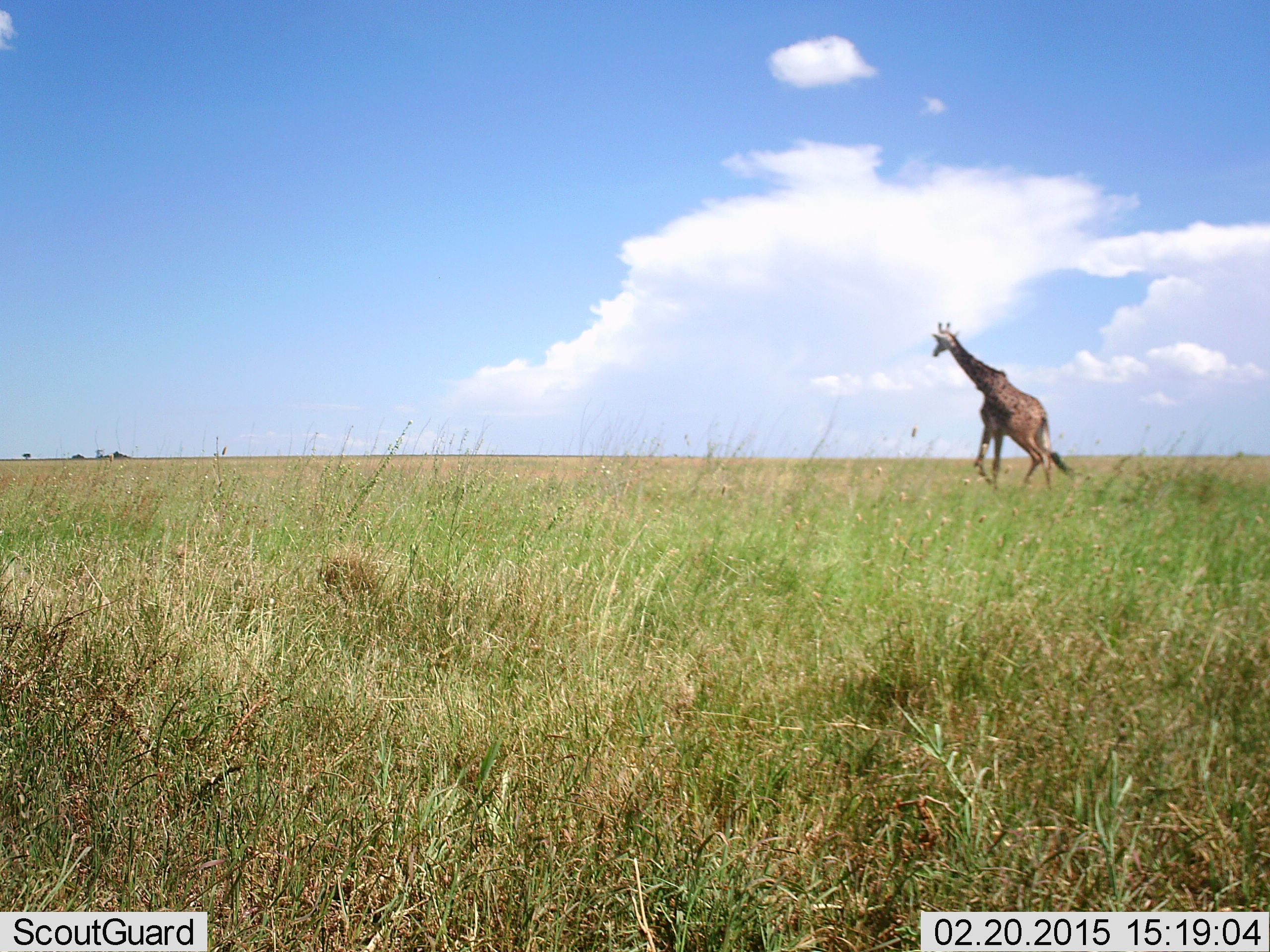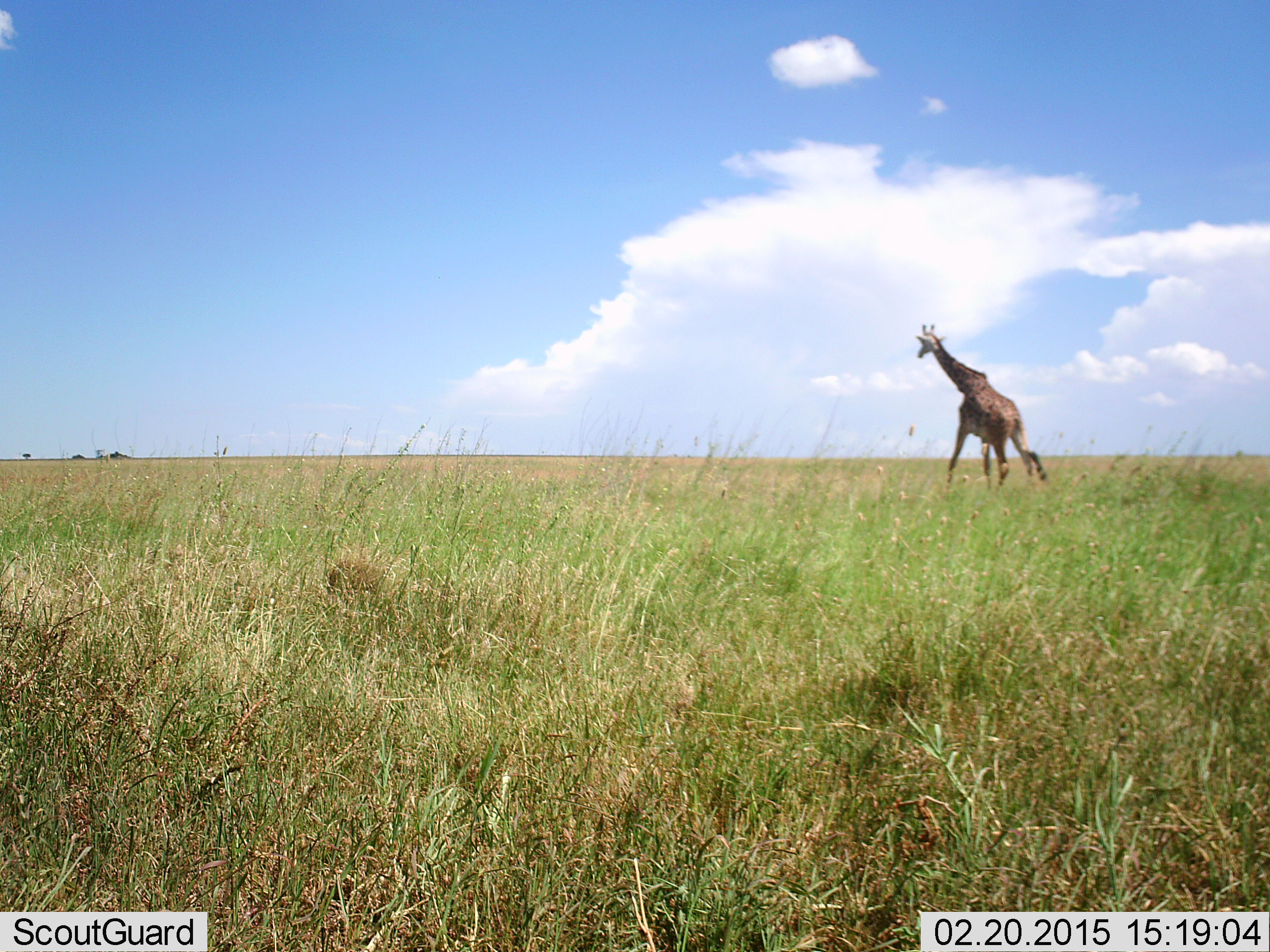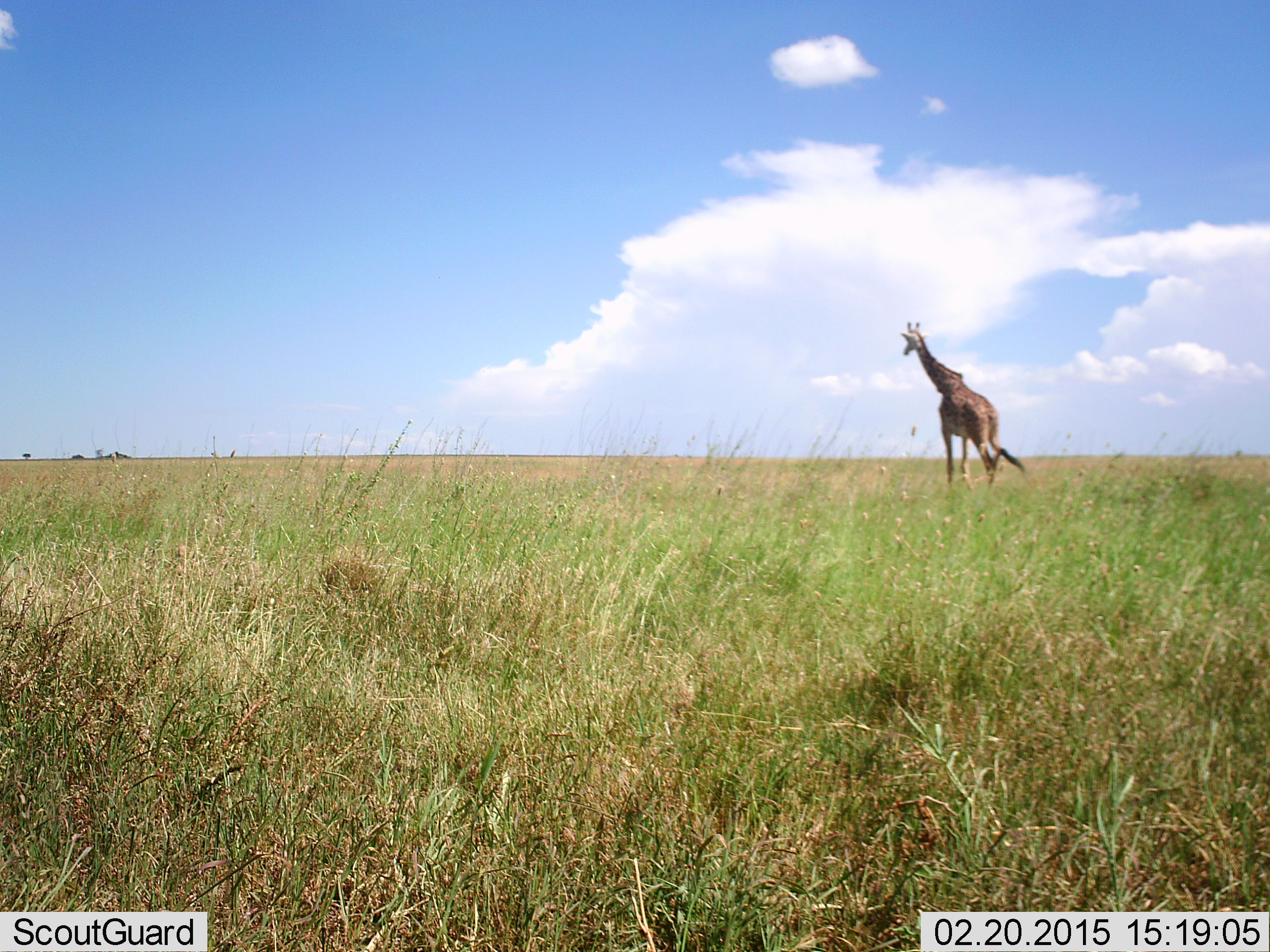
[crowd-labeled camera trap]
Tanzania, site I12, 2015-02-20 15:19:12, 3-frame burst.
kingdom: Animalia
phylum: Chordata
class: Mammalia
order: Artiodactyla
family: Giraffidae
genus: Giraffa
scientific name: Giraffa camelopardalis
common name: giraffe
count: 1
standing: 0%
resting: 0%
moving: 100%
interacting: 0%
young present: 0%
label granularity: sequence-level